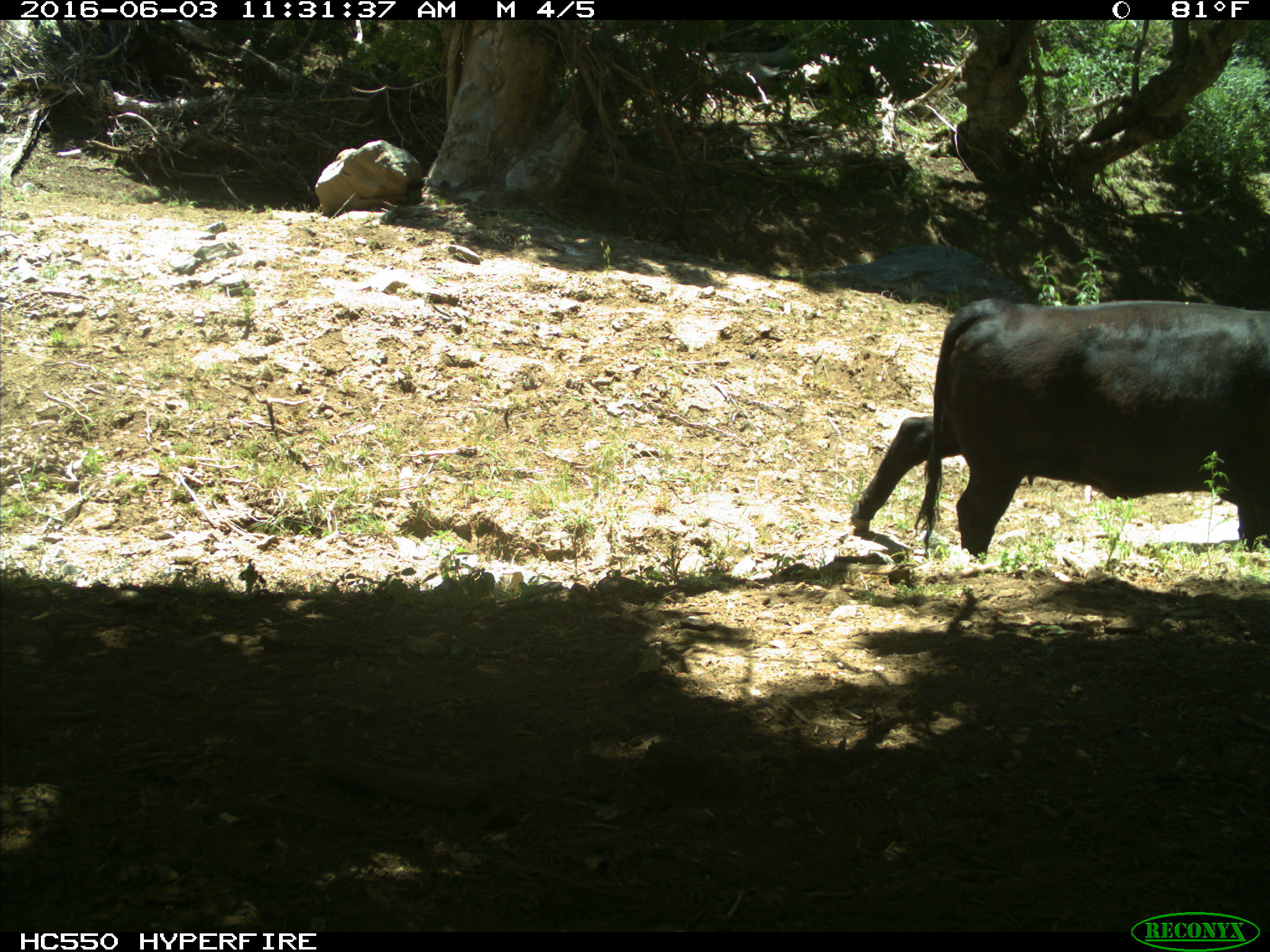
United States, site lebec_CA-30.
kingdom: Animalia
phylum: Chordata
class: Mammalia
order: Artiodactyla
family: Bovidae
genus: Bos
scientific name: Bos taurus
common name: domestic cow